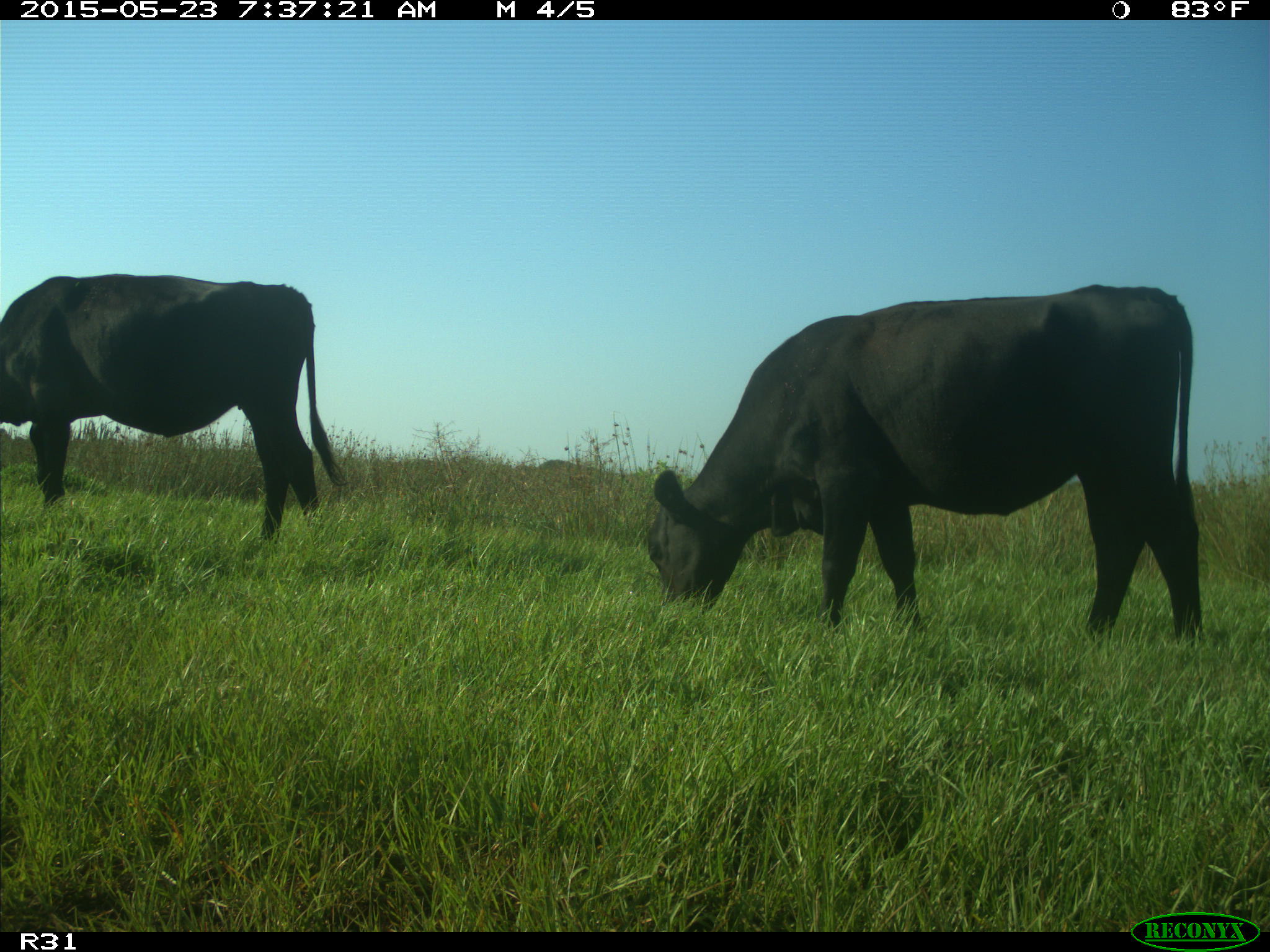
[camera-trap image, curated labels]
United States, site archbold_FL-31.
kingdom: Animalia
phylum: Chordata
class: Mammalia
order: Artiodactyla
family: Bovidae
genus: Bos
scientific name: Bos taurus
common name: domestic cow